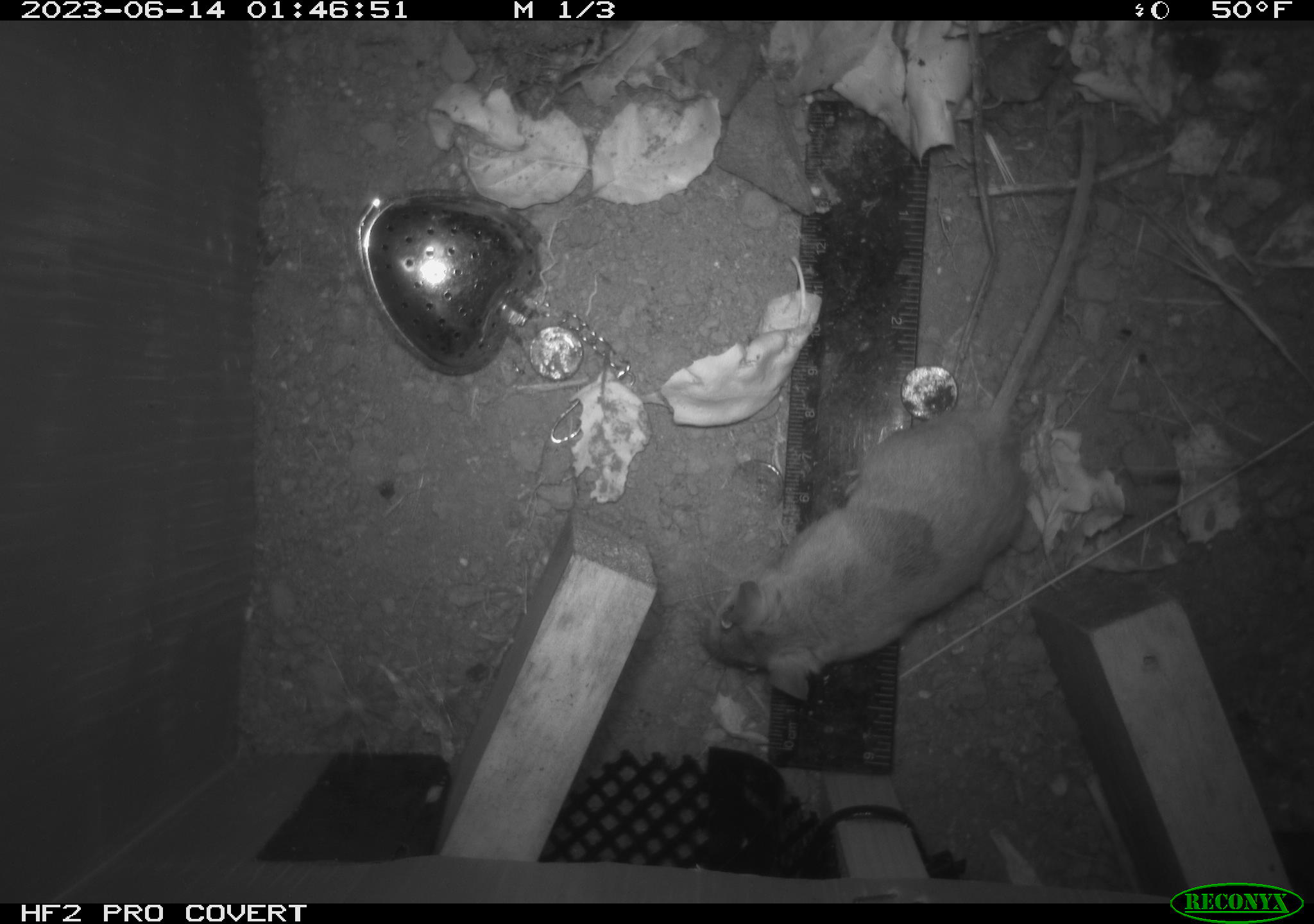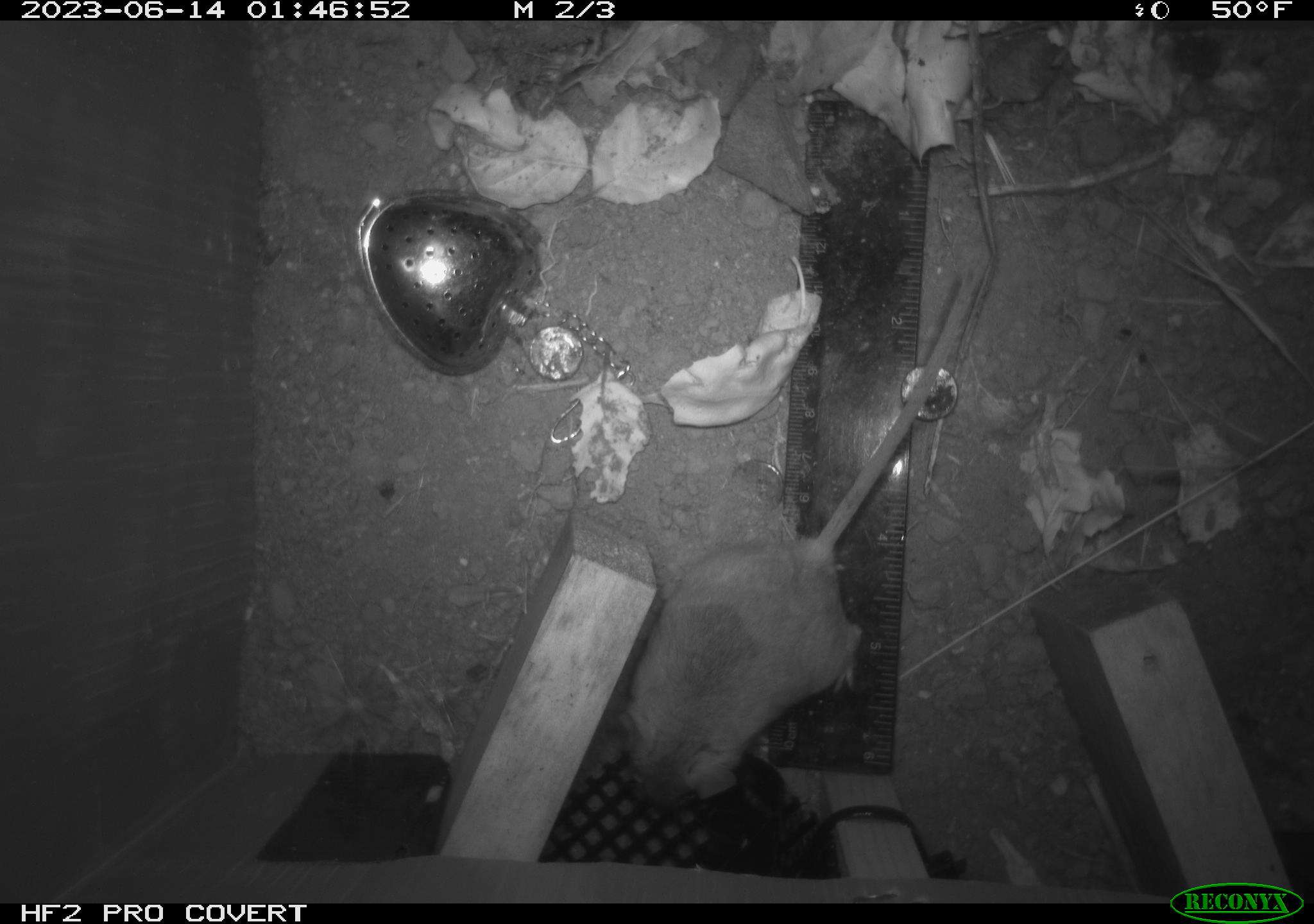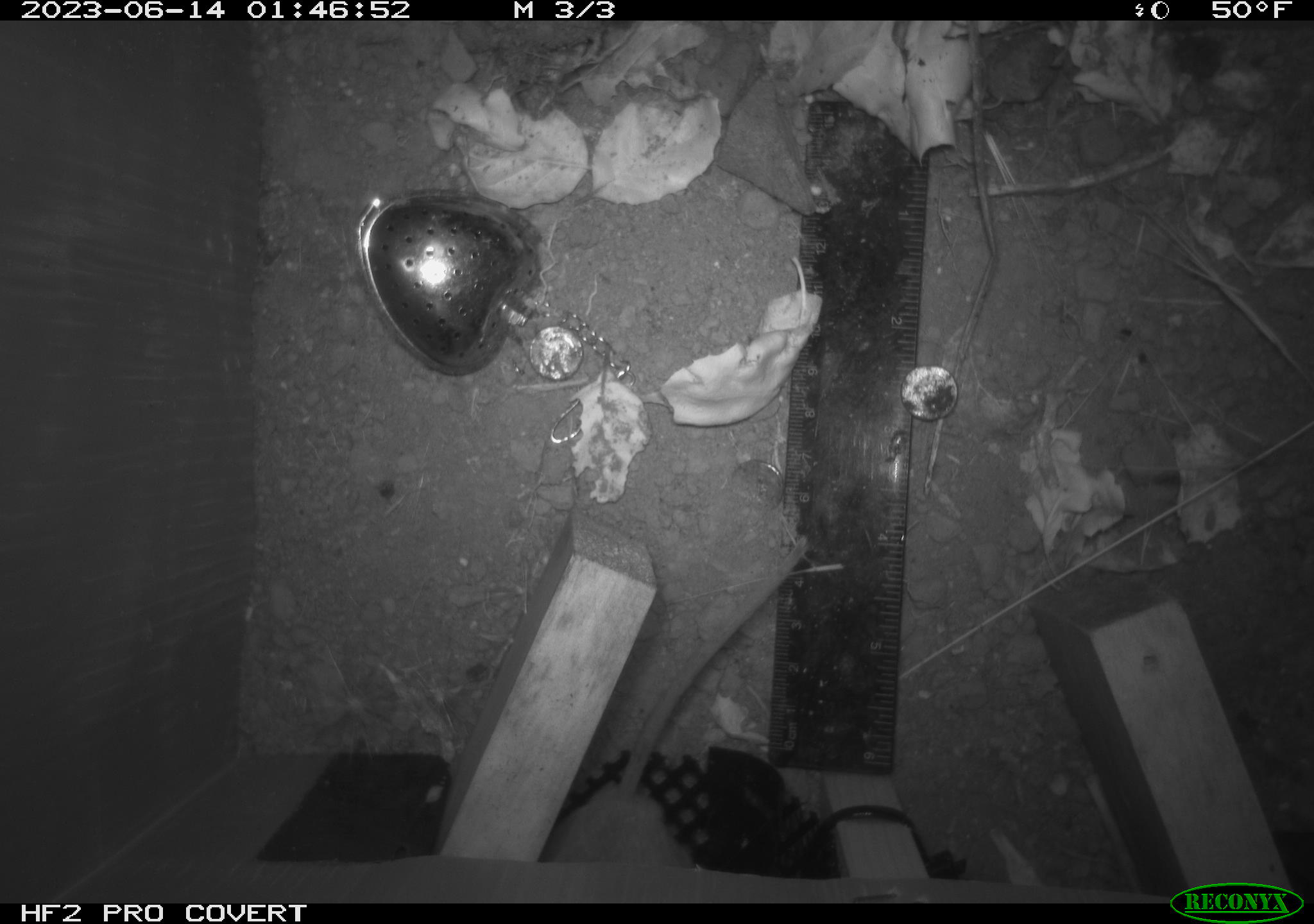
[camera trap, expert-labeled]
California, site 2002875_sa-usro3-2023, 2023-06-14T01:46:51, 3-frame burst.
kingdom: Animalia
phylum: Chordata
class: Mammalia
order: Rodentia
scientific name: Rodentia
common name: mouse species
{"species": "mouse species (Rodentia)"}